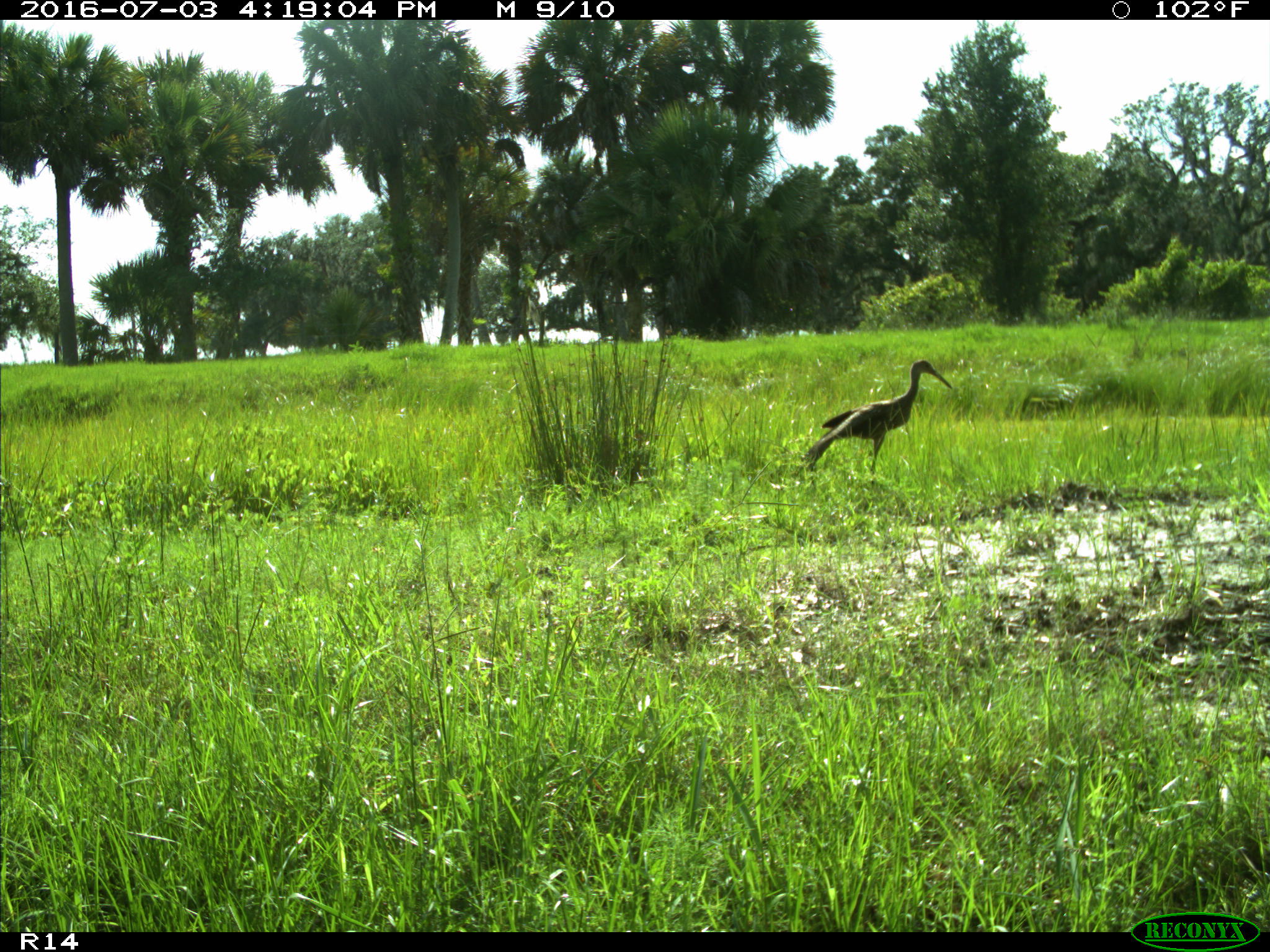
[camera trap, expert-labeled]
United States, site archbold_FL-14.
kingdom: Animalia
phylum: Chordata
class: Aves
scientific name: Aves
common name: birds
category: unidentified bird